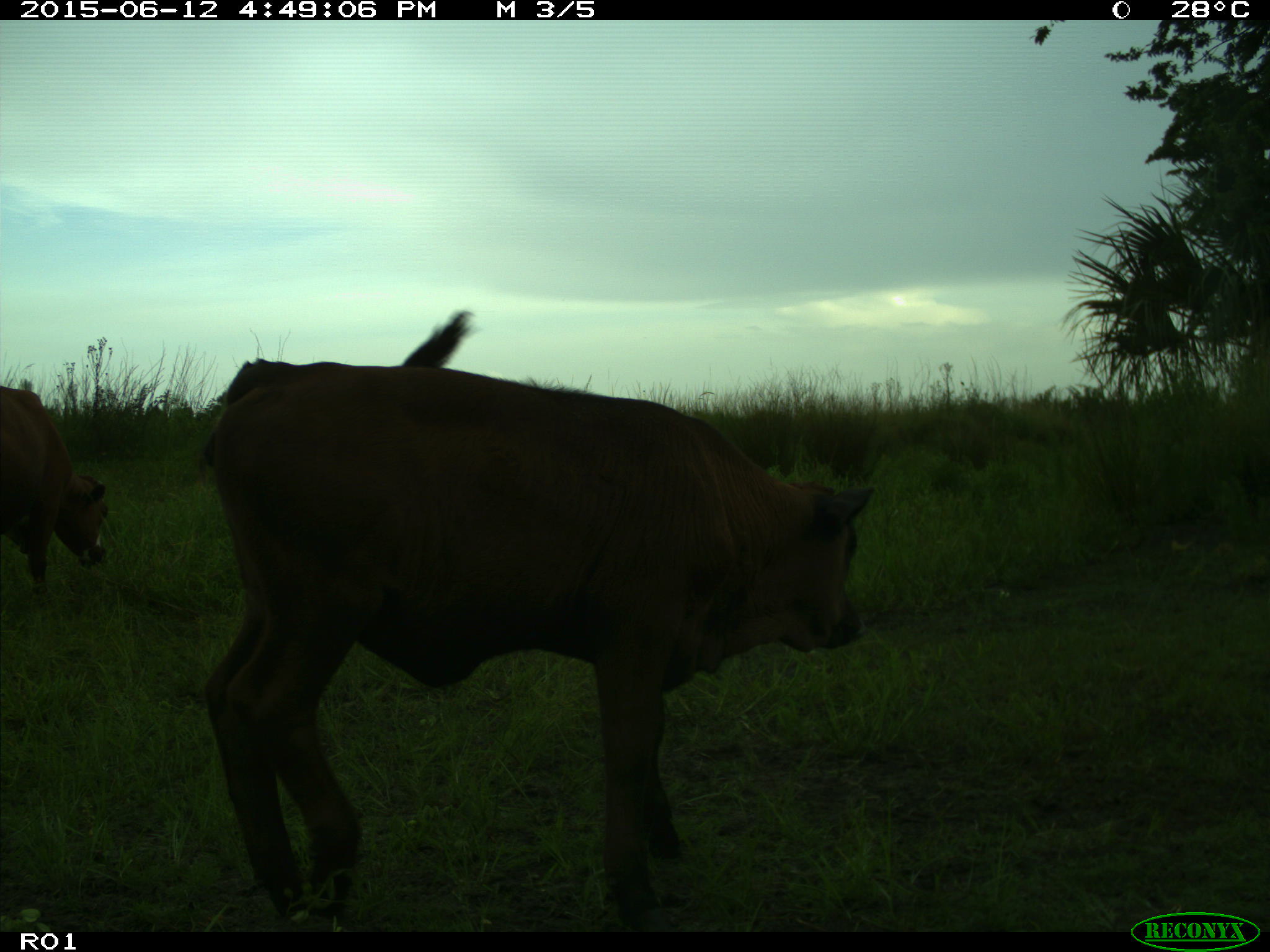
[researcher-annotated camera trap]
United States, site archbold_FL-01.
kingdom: Animalia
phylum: Chordata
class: Mammalia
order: Artiodactyla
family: Bovidae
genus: Bos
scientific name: Bos taurus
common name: domestic cow